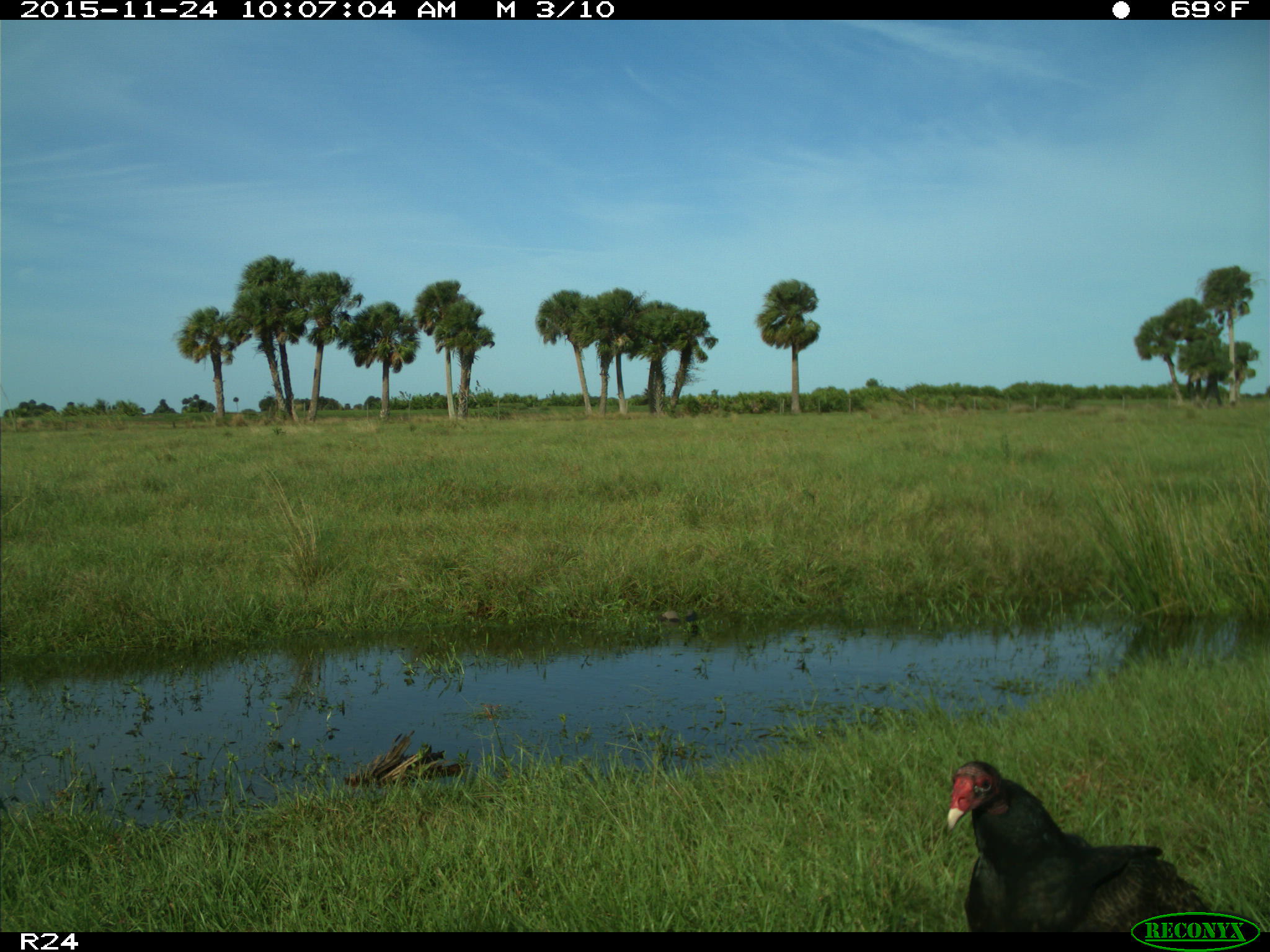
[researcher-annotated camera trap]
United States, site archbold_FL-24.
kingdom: Animalia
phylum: Chordata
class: Aves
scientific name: Aves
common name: birds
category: unidentified bird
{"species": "unidentified bird (birds) (Aves)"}